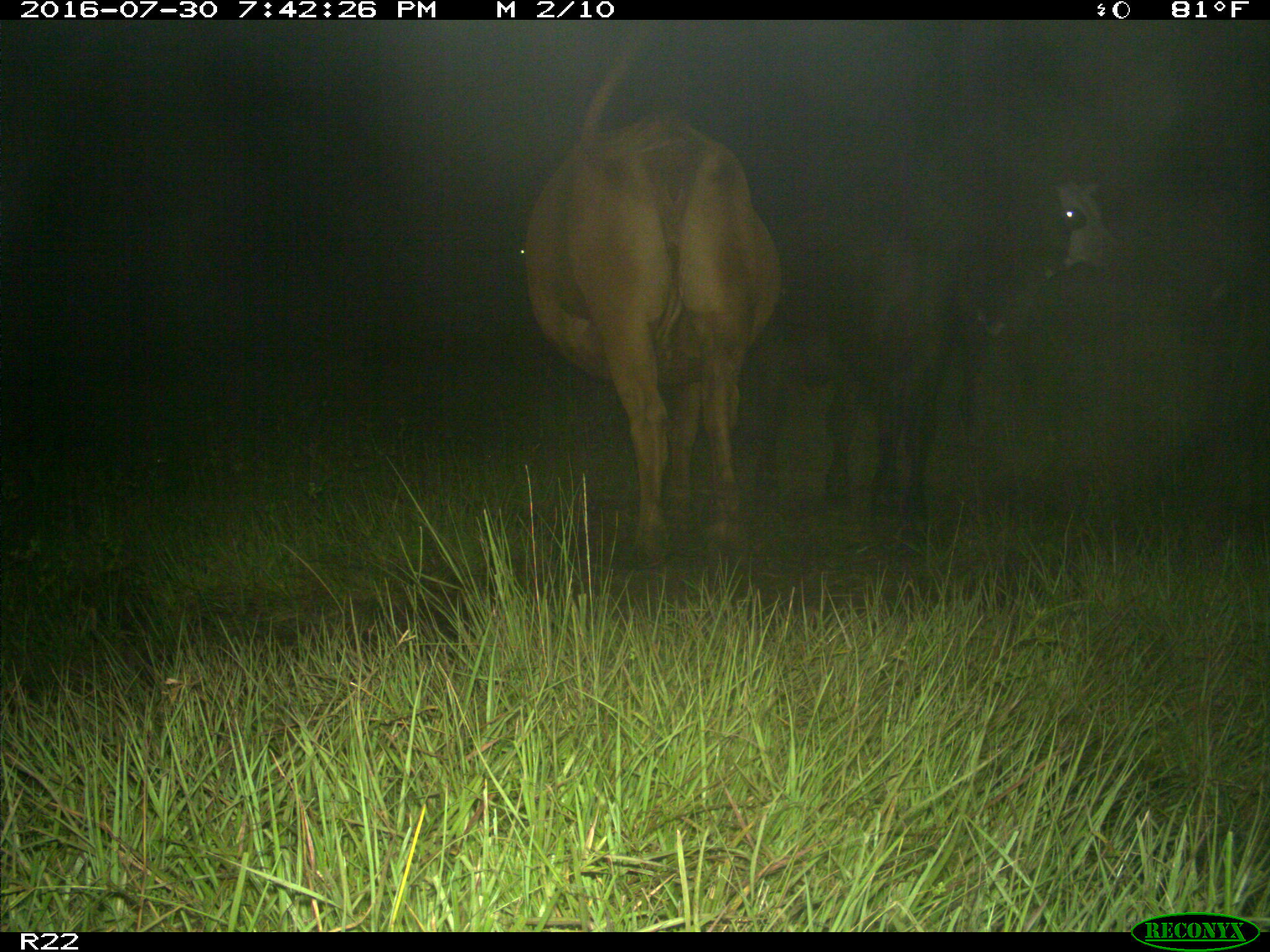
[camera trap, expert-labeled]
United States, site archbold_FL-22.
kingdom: Animalia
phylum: Chordata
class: Mammalia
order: Artiodactyla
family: Bovidae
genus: Bos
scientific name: Bos taurus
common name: domestic cow